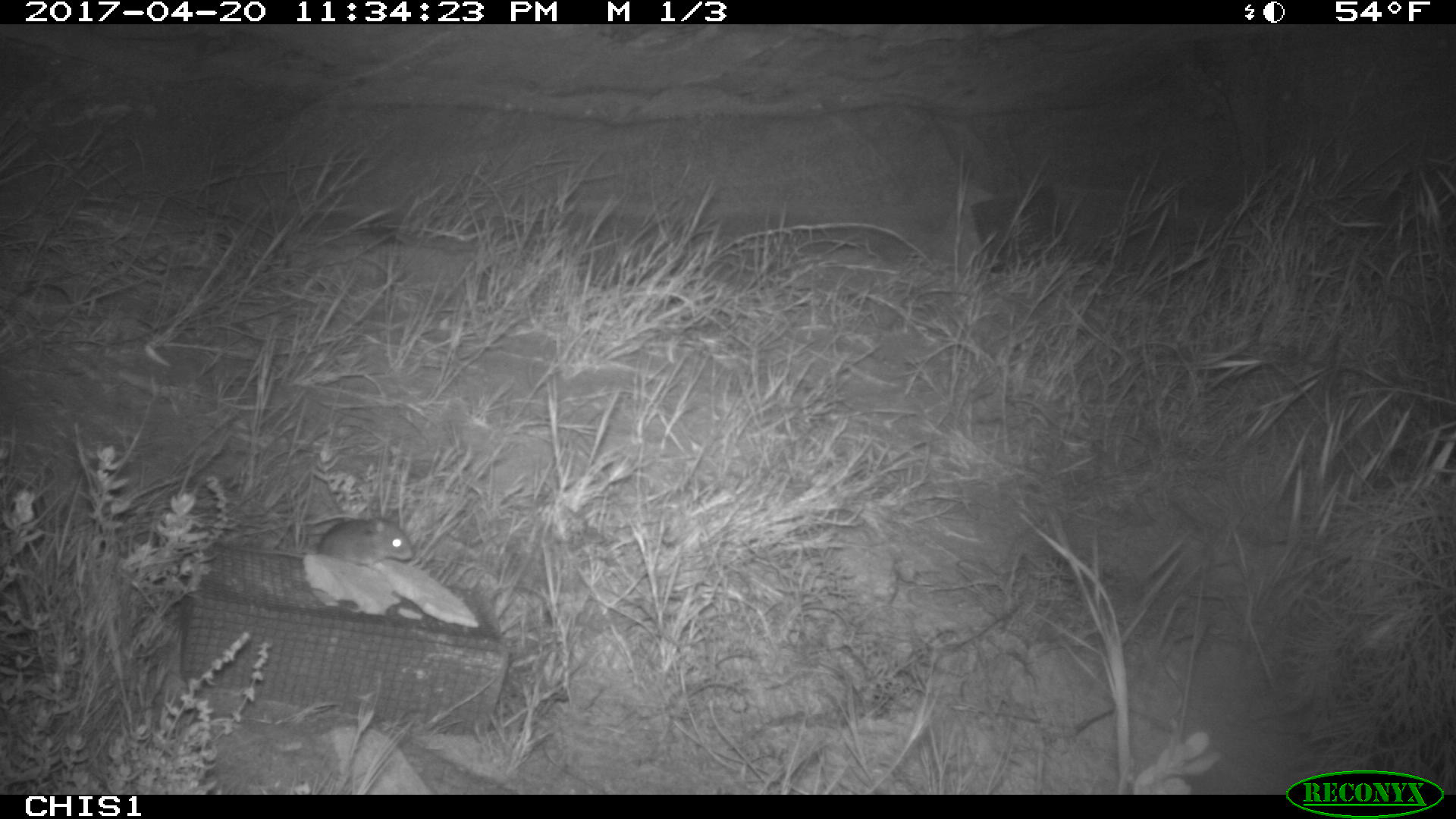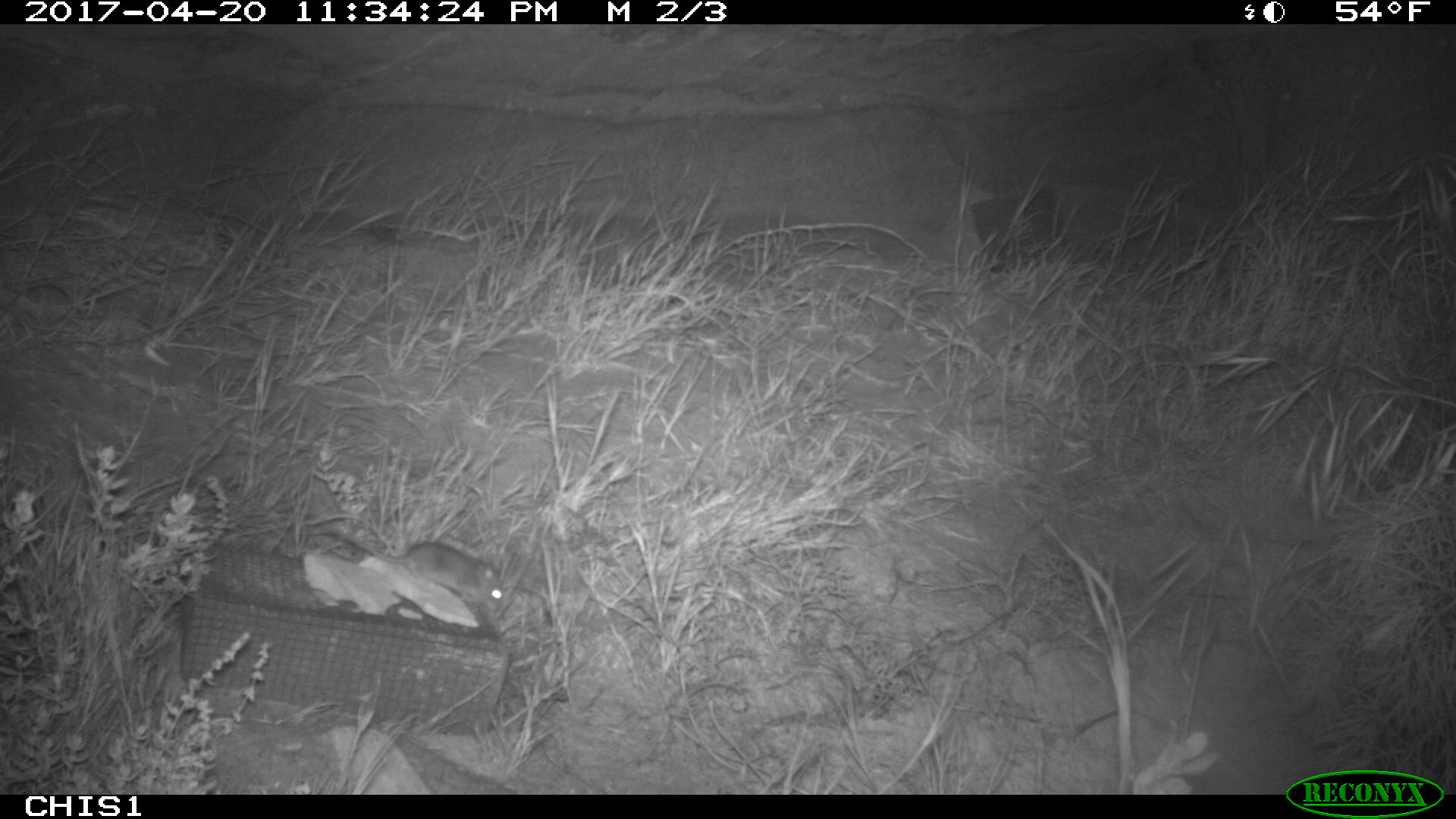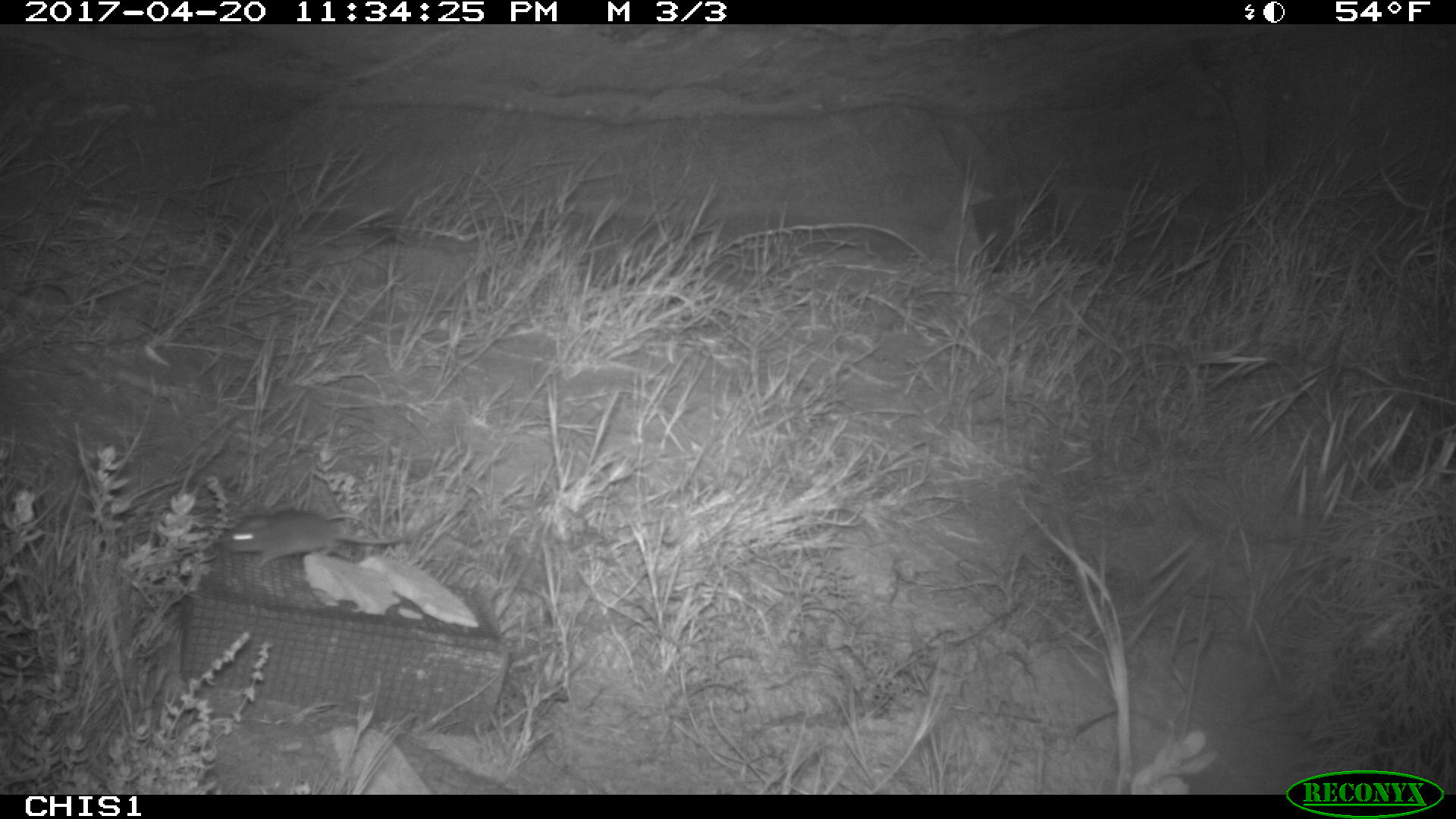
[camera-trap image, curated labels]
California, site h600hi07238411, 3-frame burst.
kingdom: Animalia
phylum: Chordata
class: Mammalia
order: Rodentia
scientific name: Rodentia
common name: rodent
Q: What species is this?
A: Rodent (Rodentia).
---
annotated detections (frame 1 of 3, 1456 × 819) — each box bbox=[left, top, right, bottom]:
rodent: bbox=[211, 514, 412, 568]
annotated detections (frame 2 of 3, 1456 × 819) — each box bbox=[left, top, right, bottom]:
rodent: bbox=[340, 533, 504, 610]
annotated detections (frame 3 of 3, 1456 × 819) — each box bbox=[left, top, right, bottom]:
rodent: bbox=[216, 510, 410, 567]